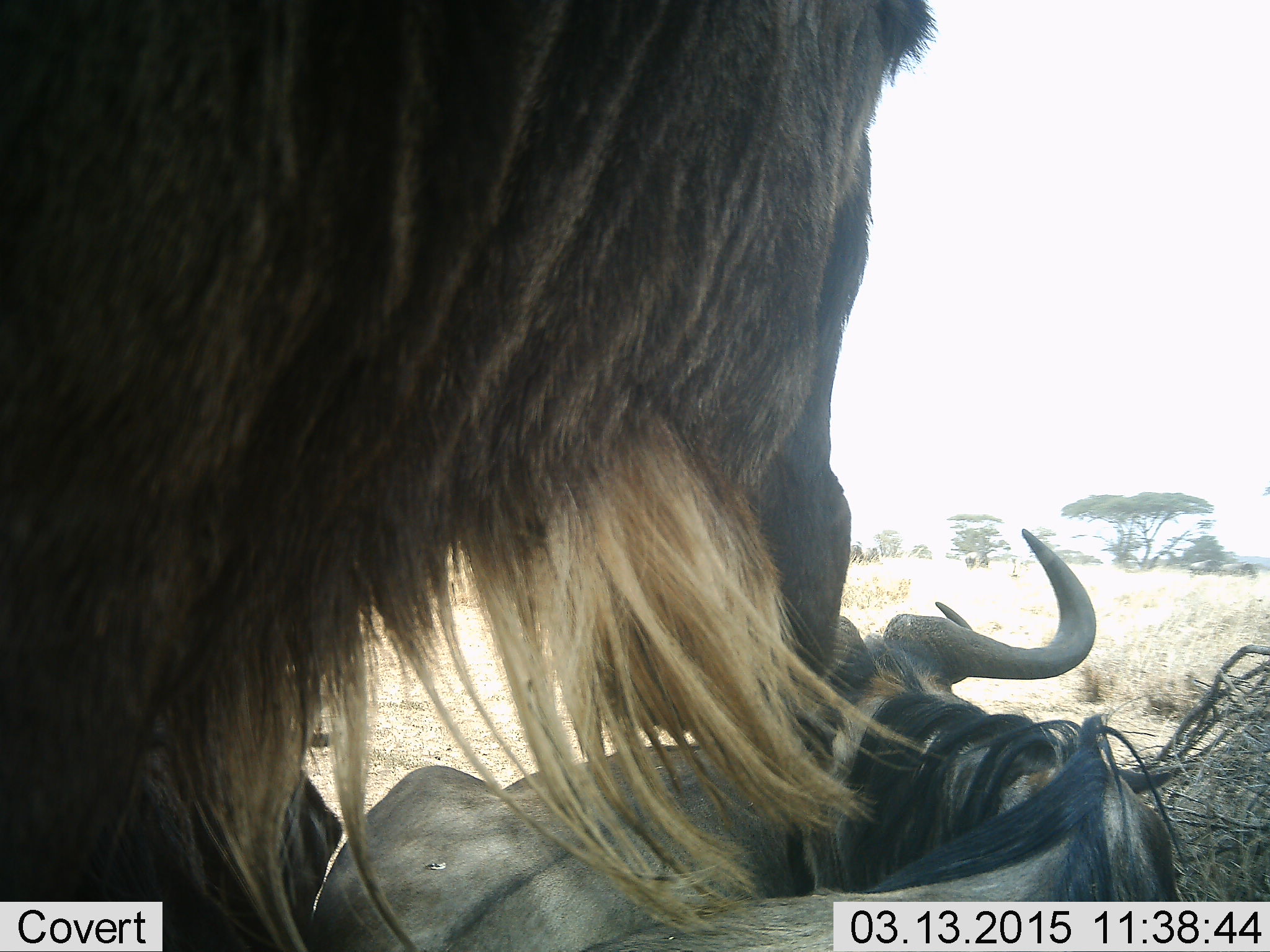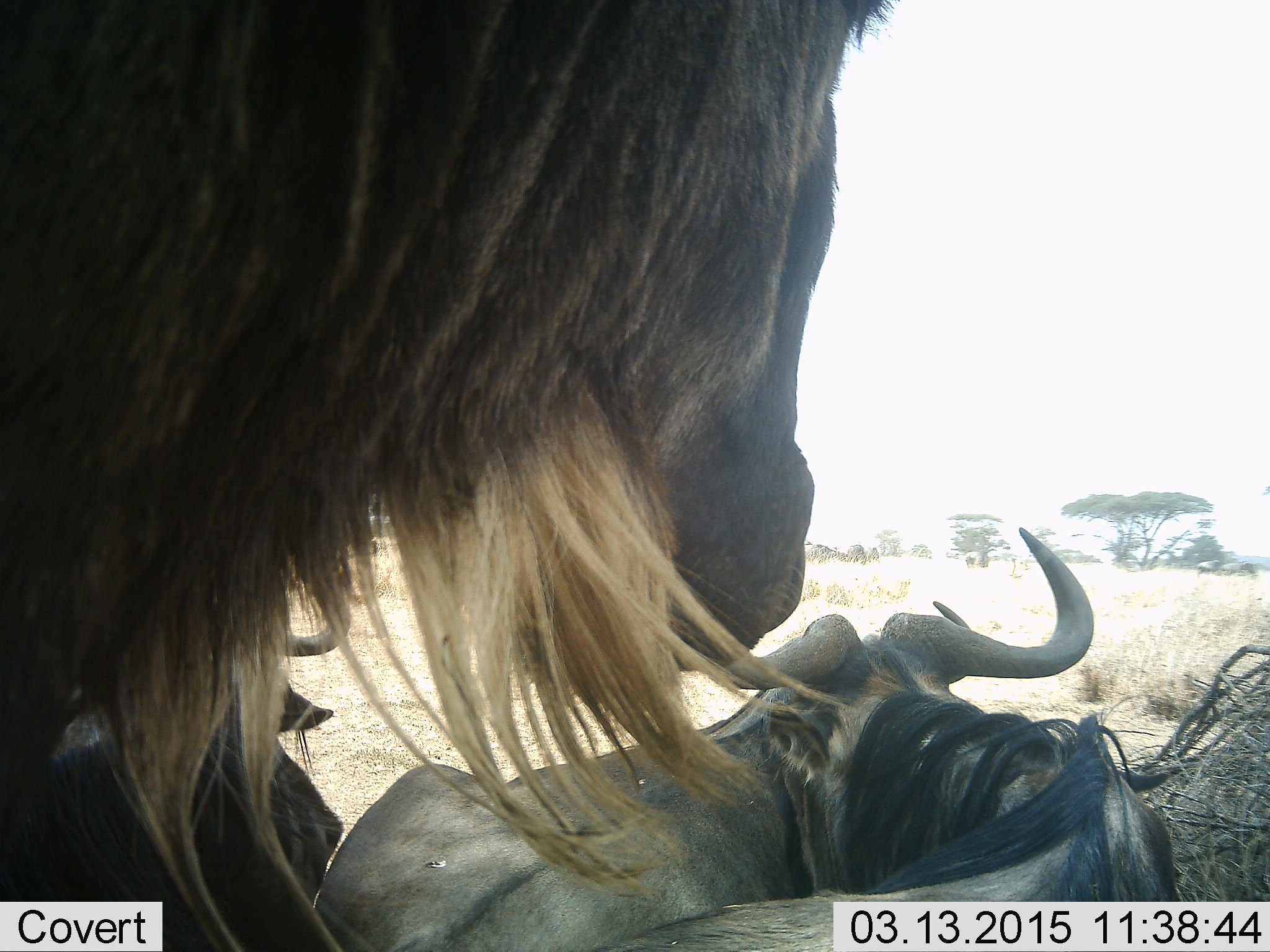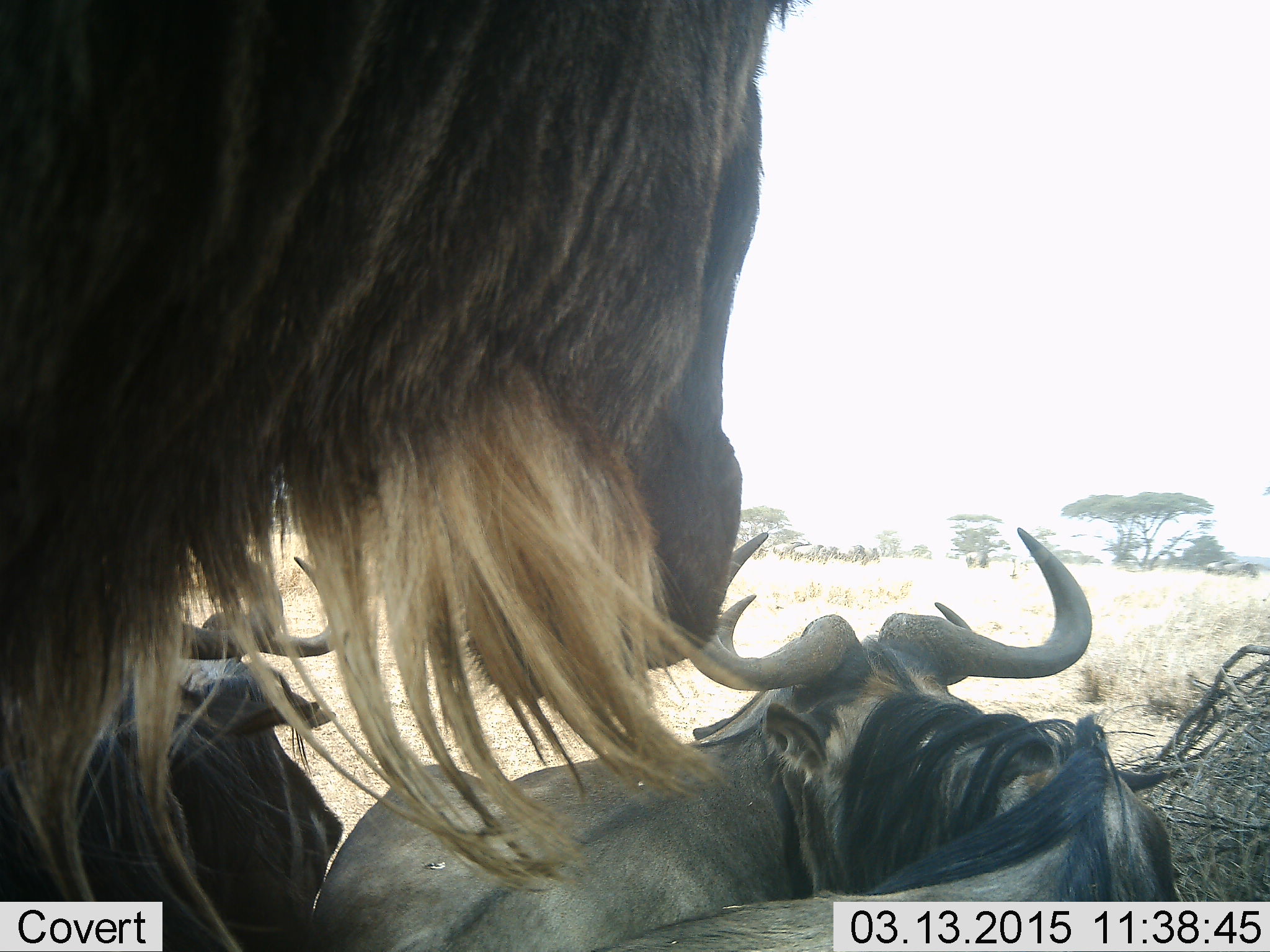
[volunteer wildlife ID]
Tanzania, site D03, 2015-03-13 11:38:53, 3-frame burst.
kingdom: Animalia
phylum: Chordata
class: Mammalia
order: Artiodactyla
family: Bovidae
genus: Connochaetes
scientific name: Connochaetes taurinus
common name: blue wildebeest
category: wildebeest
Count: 4.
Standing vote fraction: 80%.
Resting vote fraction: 80%.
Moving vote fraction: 0%.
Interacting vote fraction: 10%.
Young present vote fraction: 0%.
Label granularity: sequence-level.